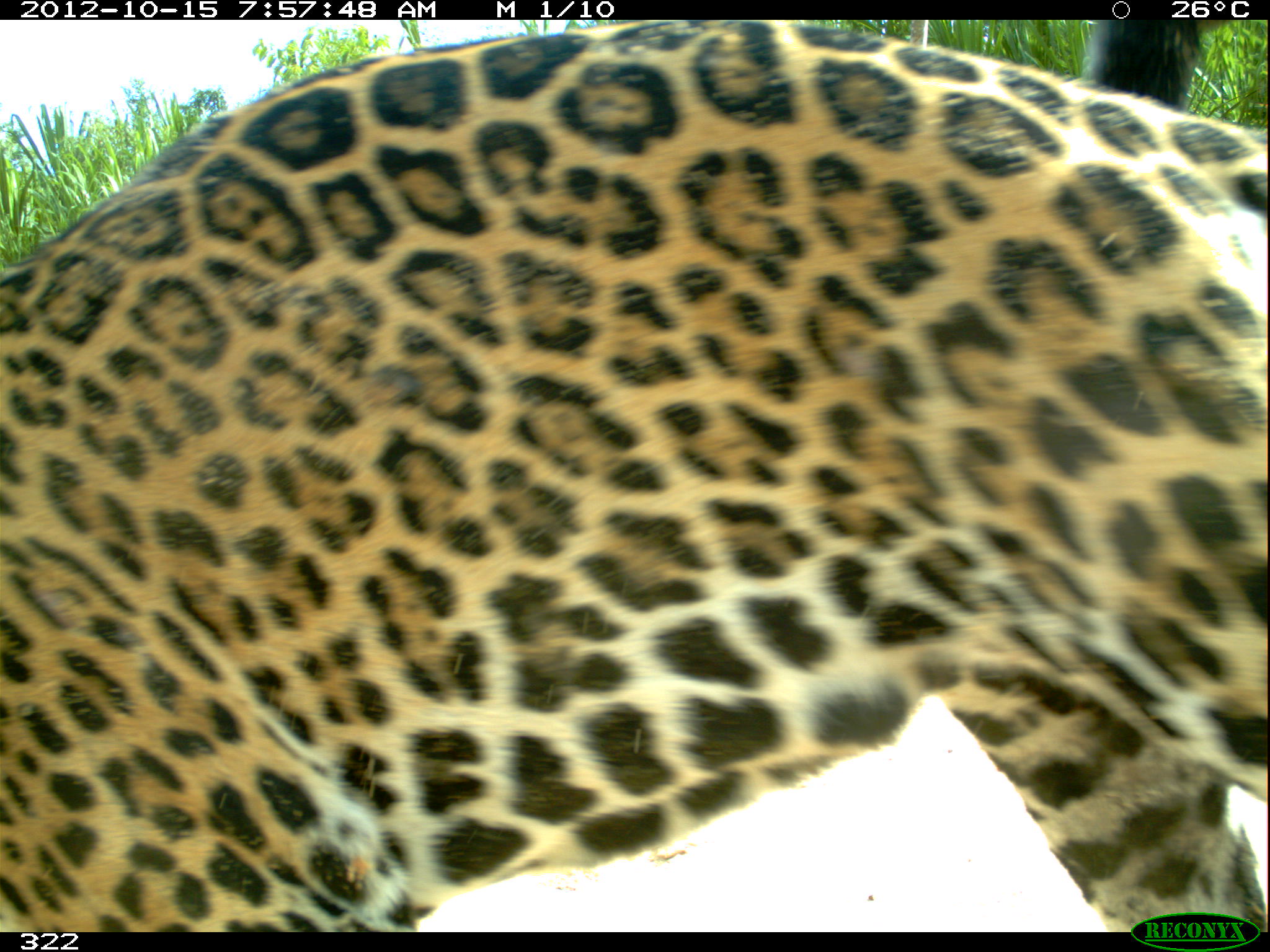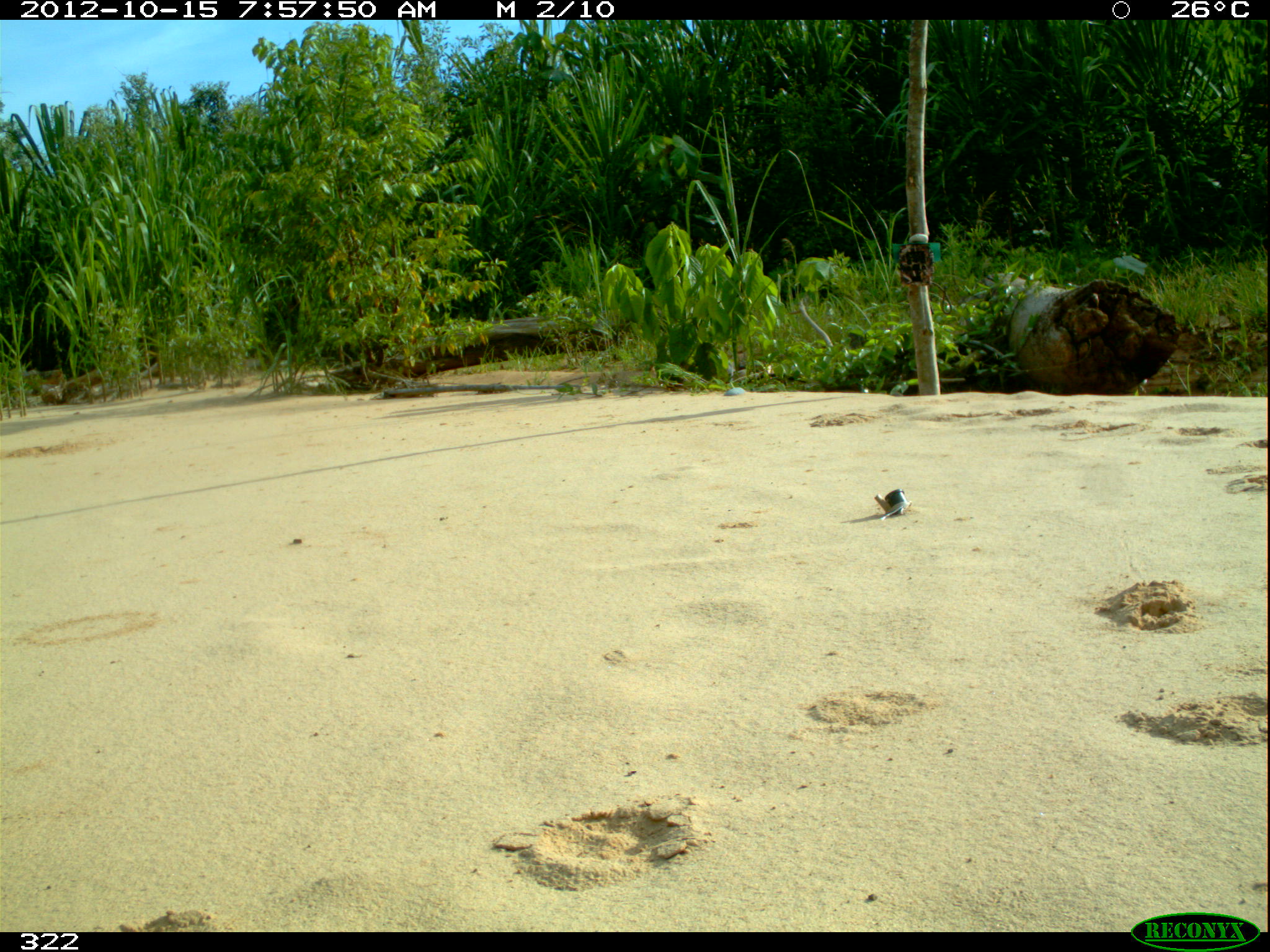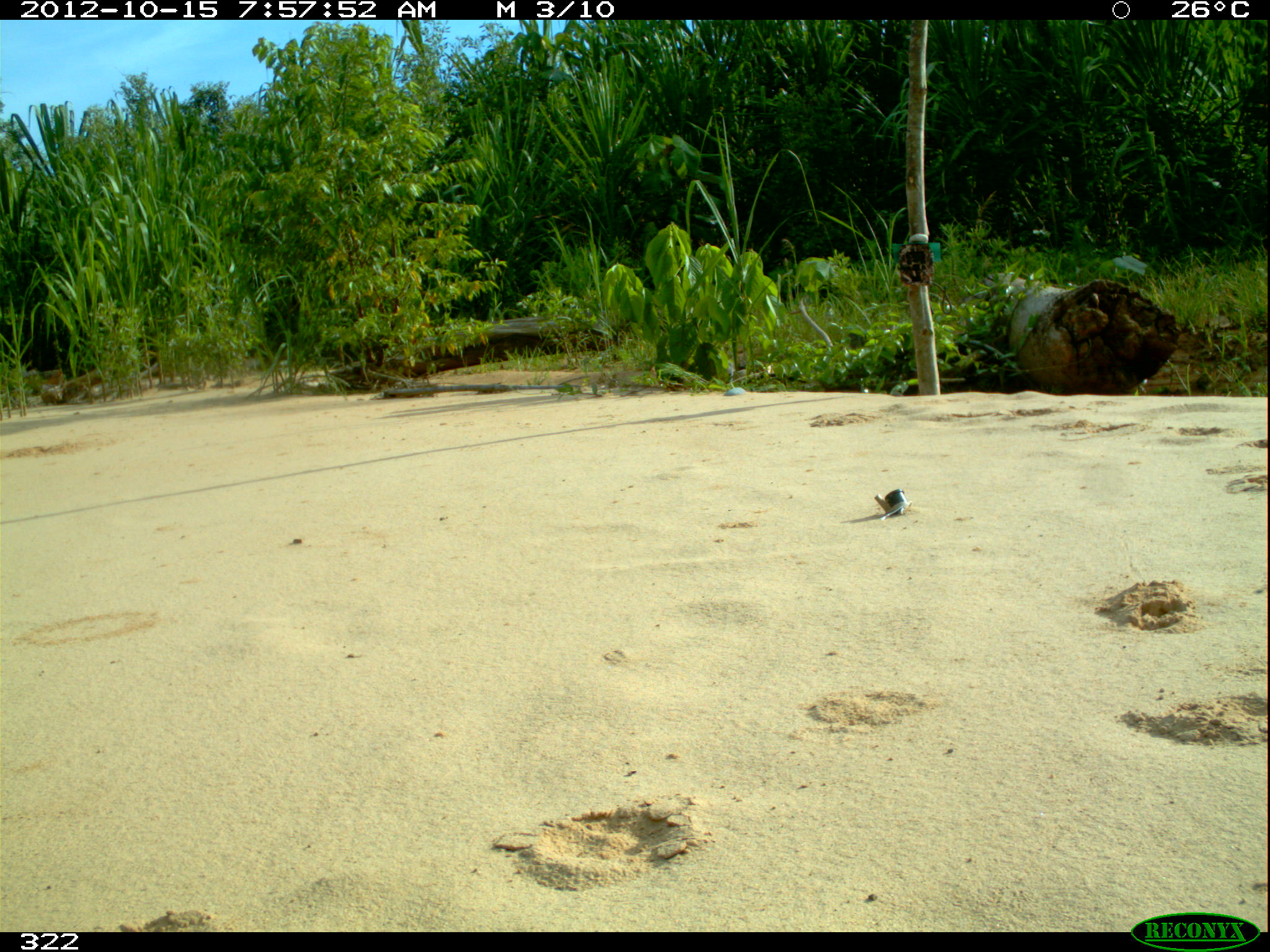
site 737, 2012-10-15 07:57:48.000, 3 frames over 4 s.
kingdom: Animalia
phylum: Chordata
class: Mammalia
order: Carnivora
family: Felidae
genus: Panthera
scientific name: Panthera onca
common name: jaguar